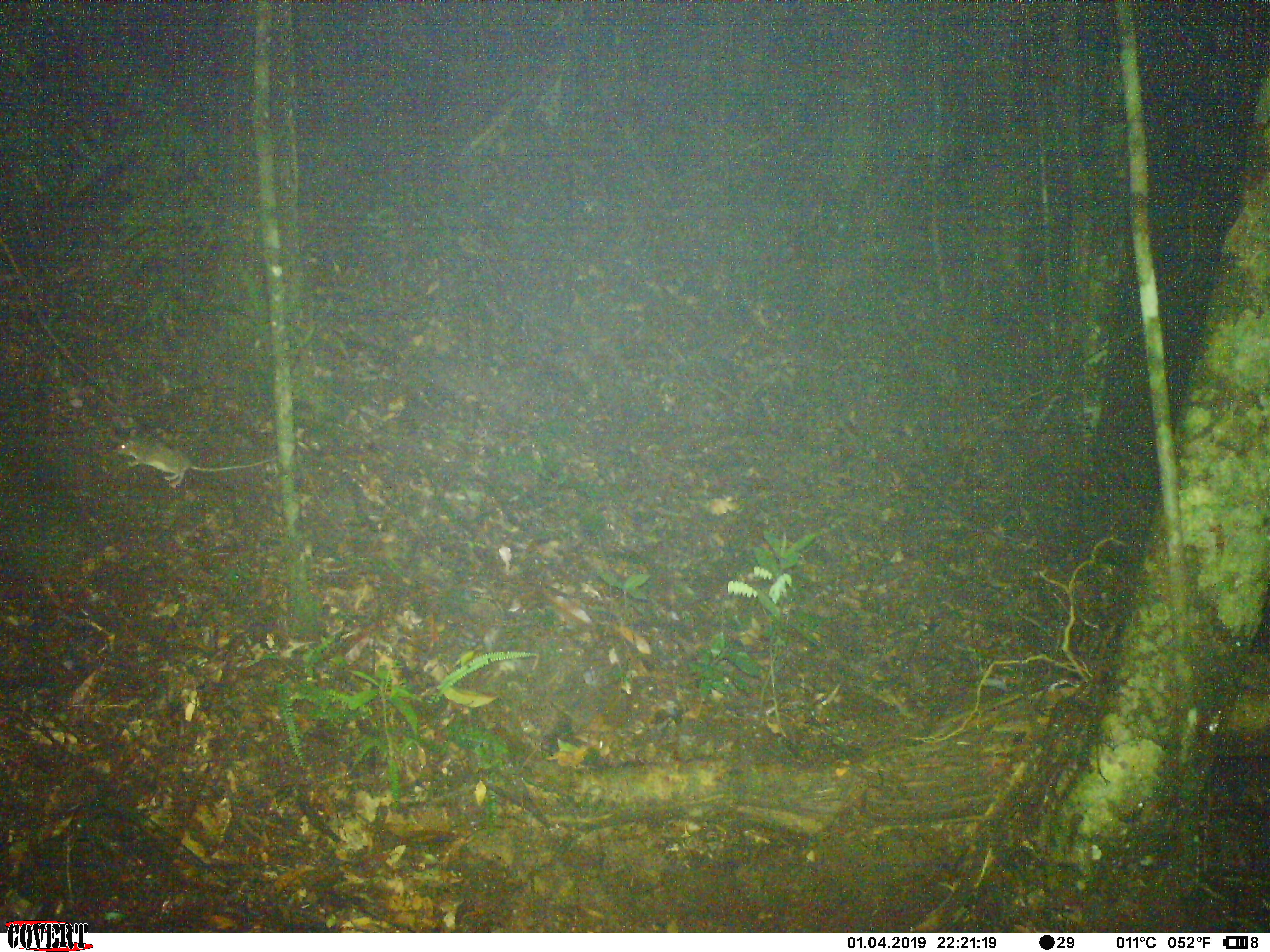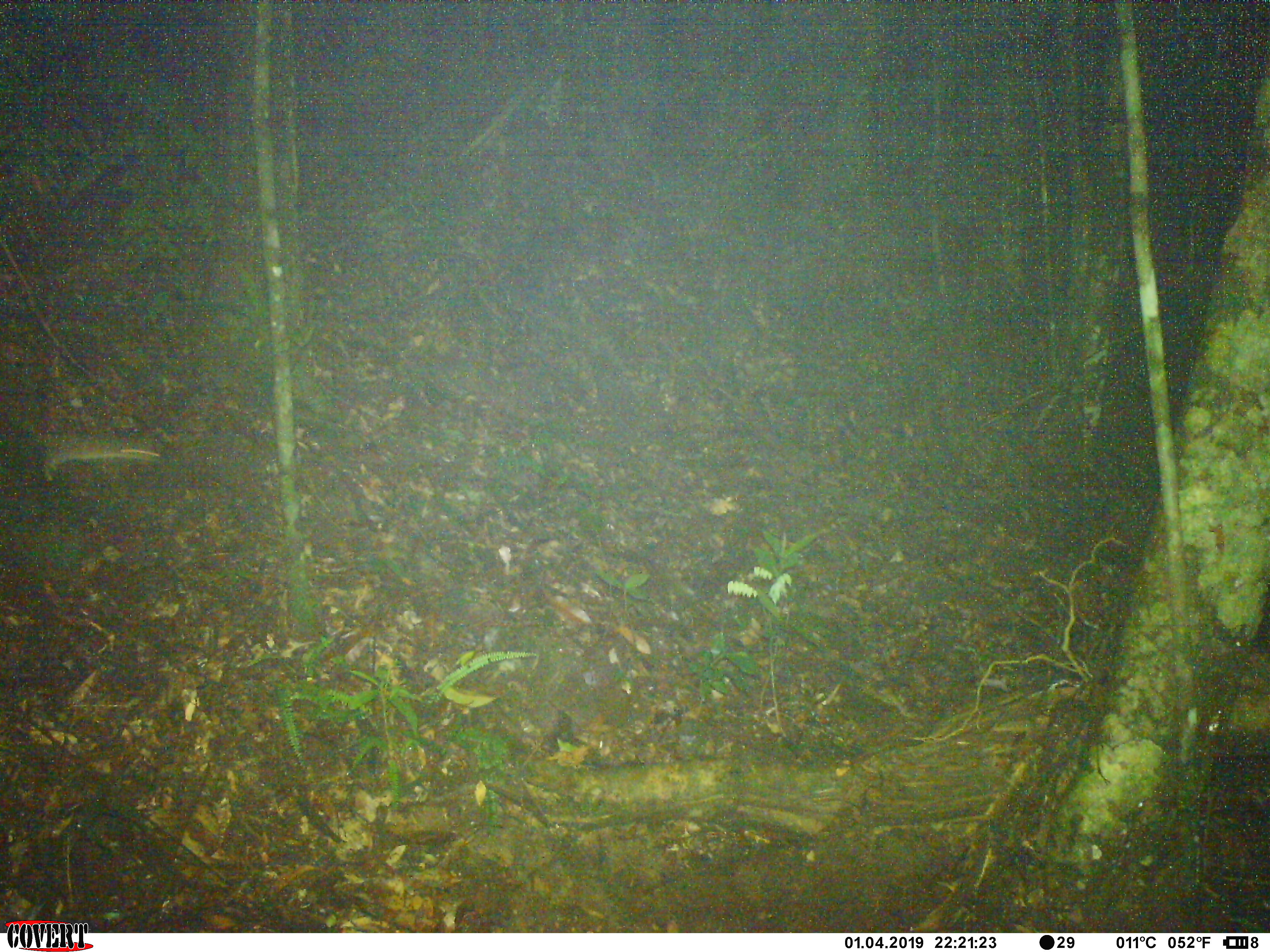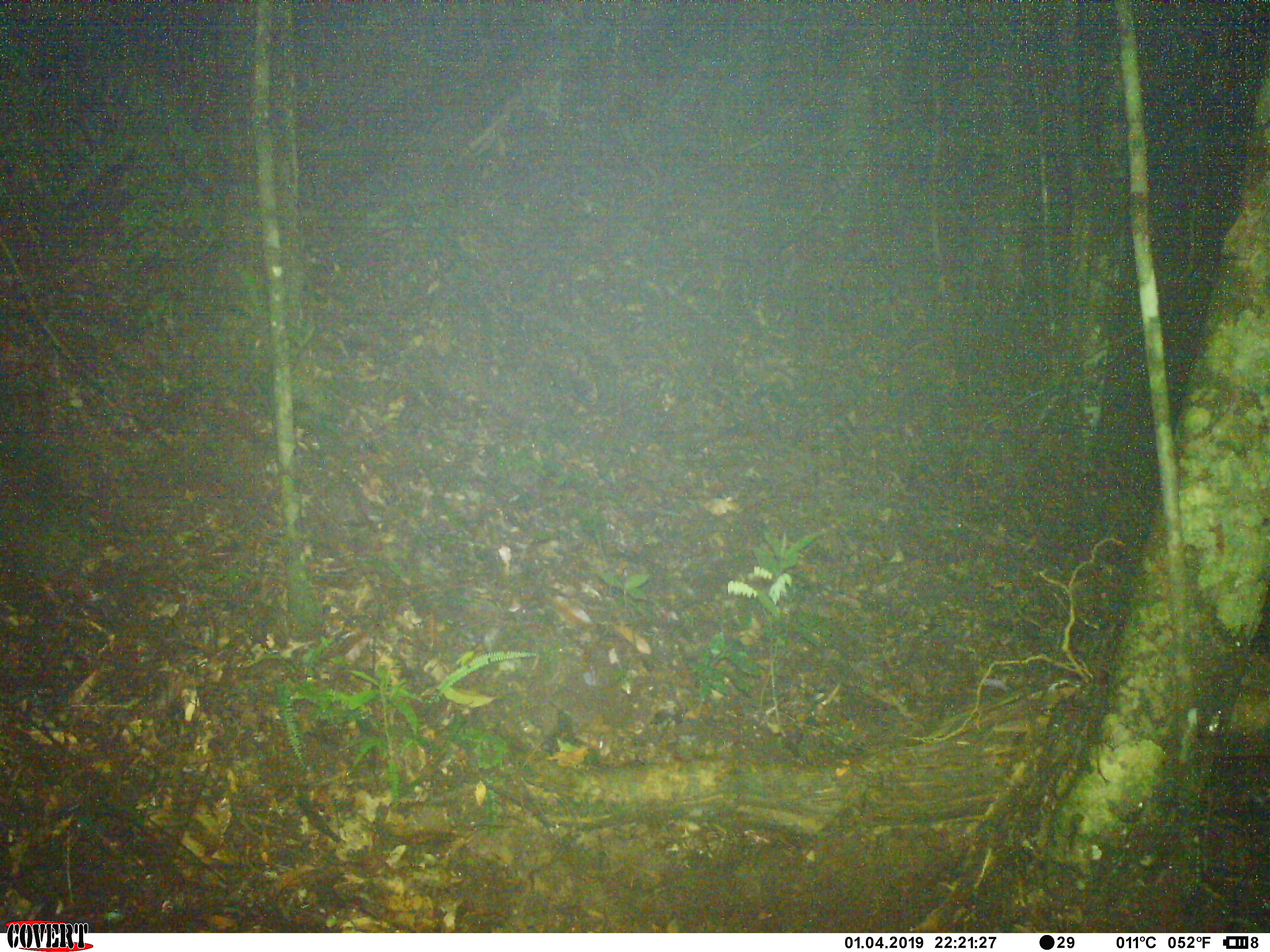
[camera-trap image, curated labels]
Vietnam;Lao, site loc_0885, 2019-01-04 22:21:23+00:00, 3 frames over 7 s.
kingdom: Animalia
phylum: Chordata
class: Mammalia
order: Rodentia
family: Muridae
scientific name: Muridae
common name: old-world mice and rats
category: unidentified murid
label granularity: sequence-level